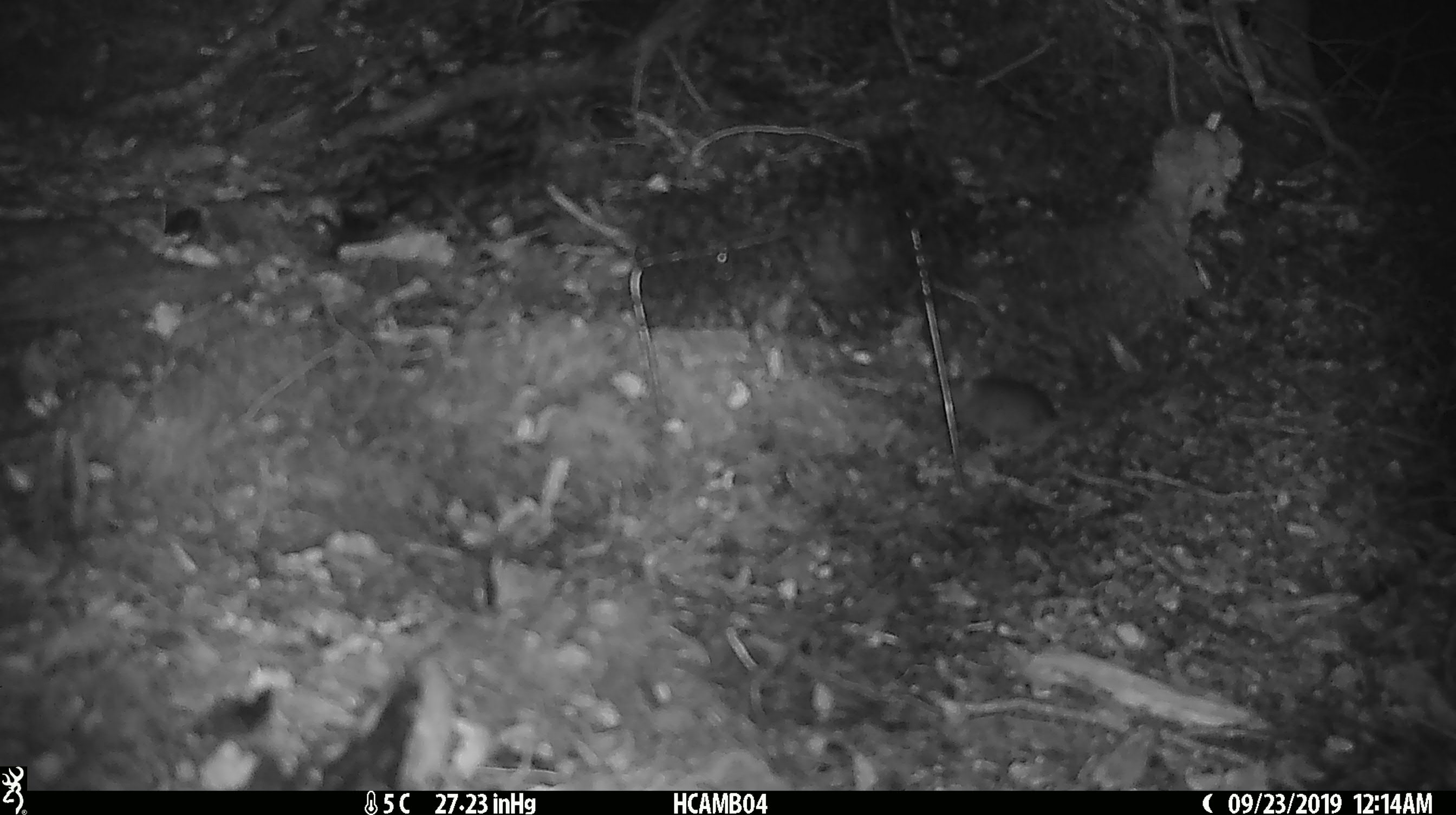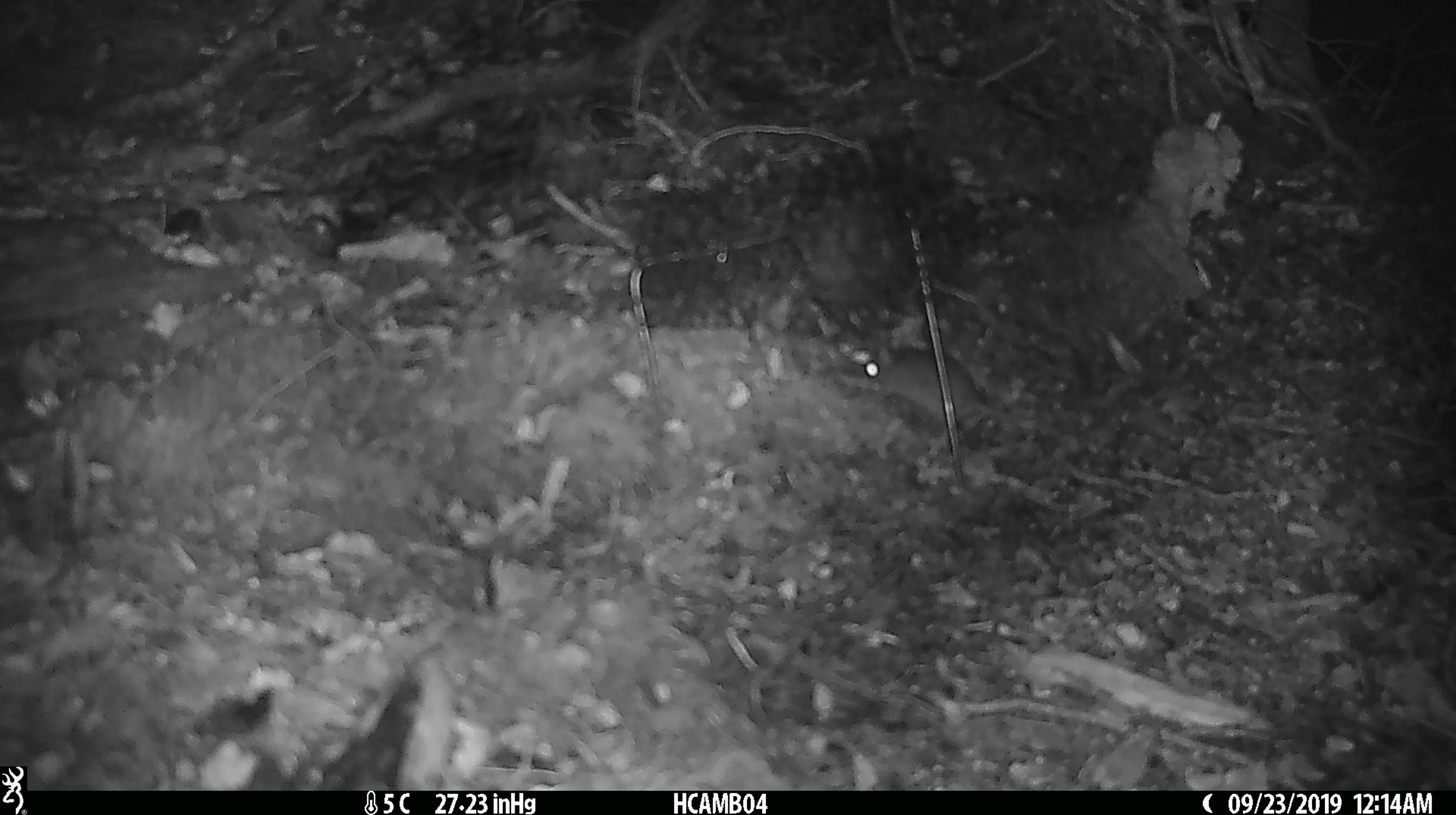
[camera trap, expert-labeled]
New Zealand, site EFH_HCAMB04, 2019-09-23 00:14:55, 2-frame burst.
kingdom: Animalia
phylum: Chordata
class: Mammalia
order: Rodentia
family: Muridae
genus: Mus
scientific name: Mus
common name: mouse